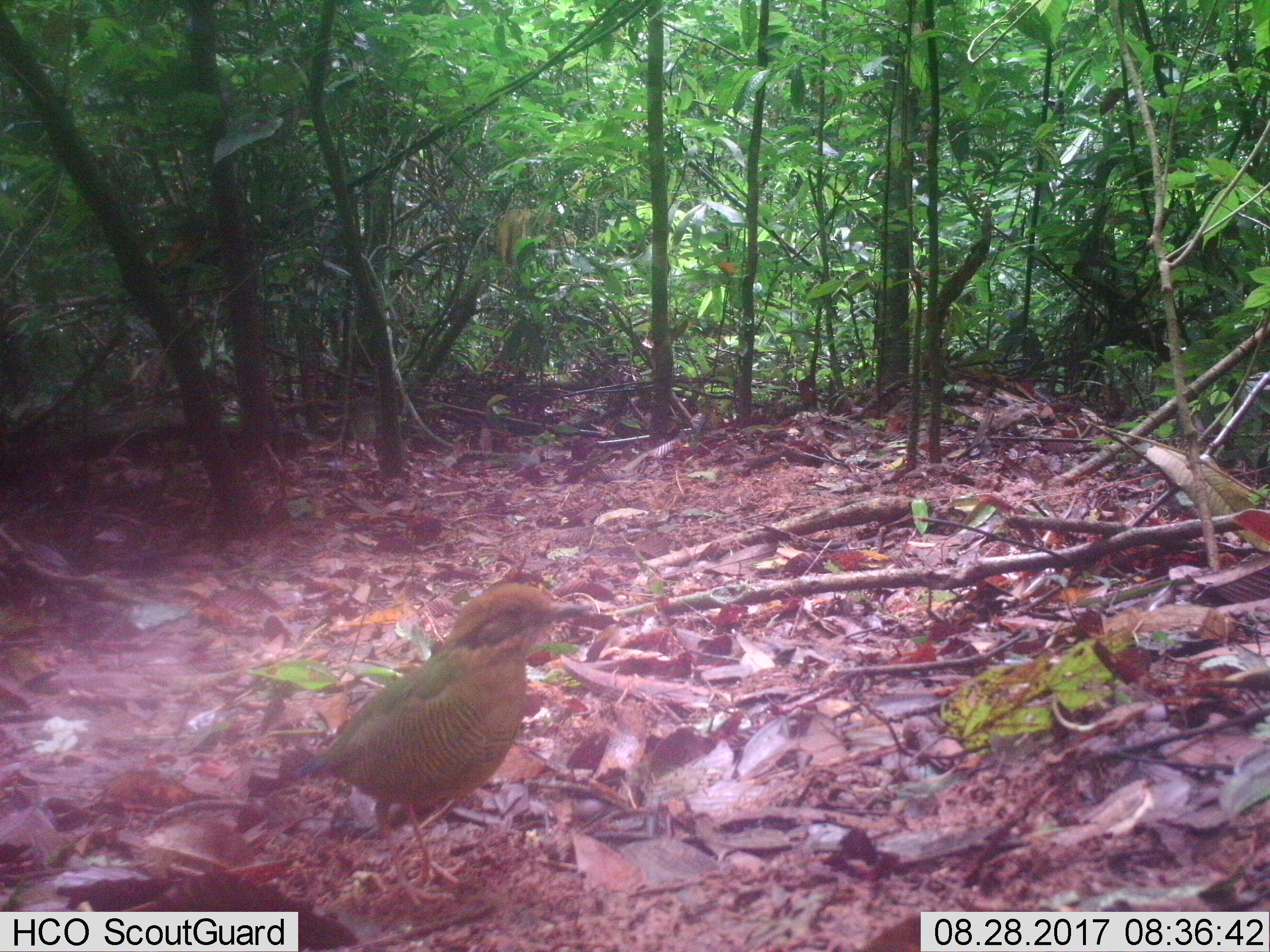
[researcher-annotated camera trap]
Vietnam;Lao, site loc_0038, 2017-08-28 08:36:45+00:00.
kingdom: Animalia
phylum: Chordata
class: Aves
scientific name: Aves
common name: bird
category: unidentified bird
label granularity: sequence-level